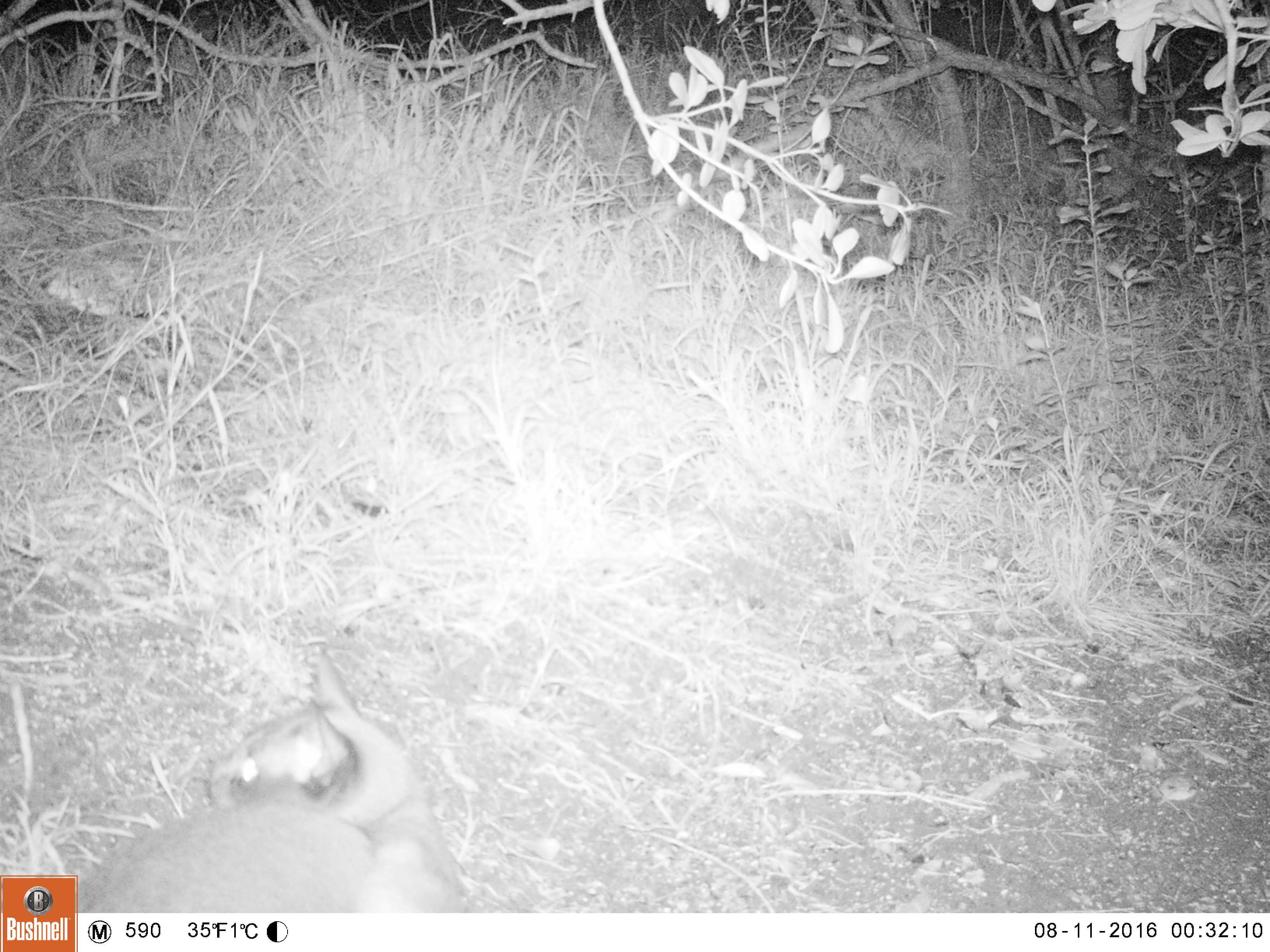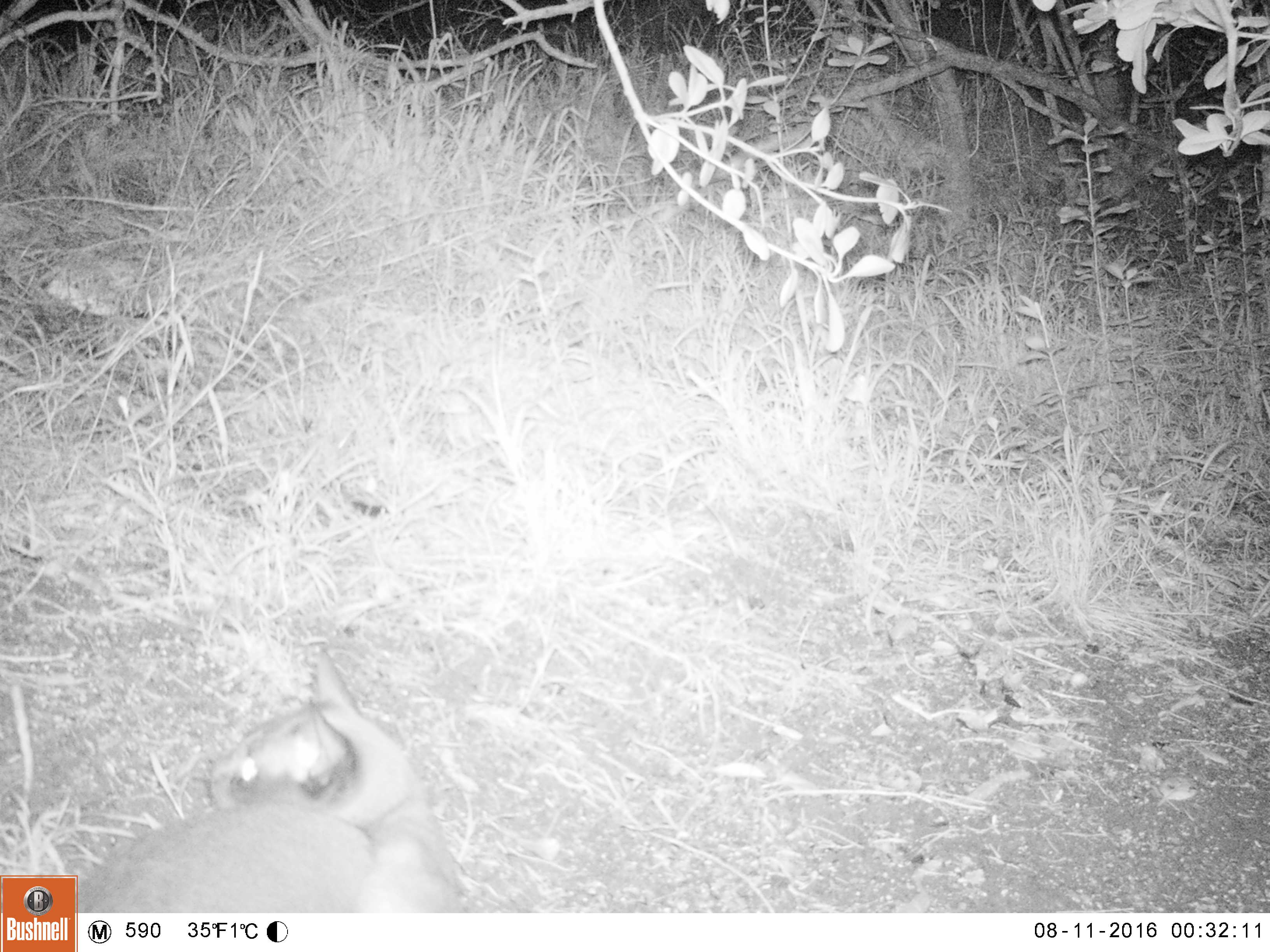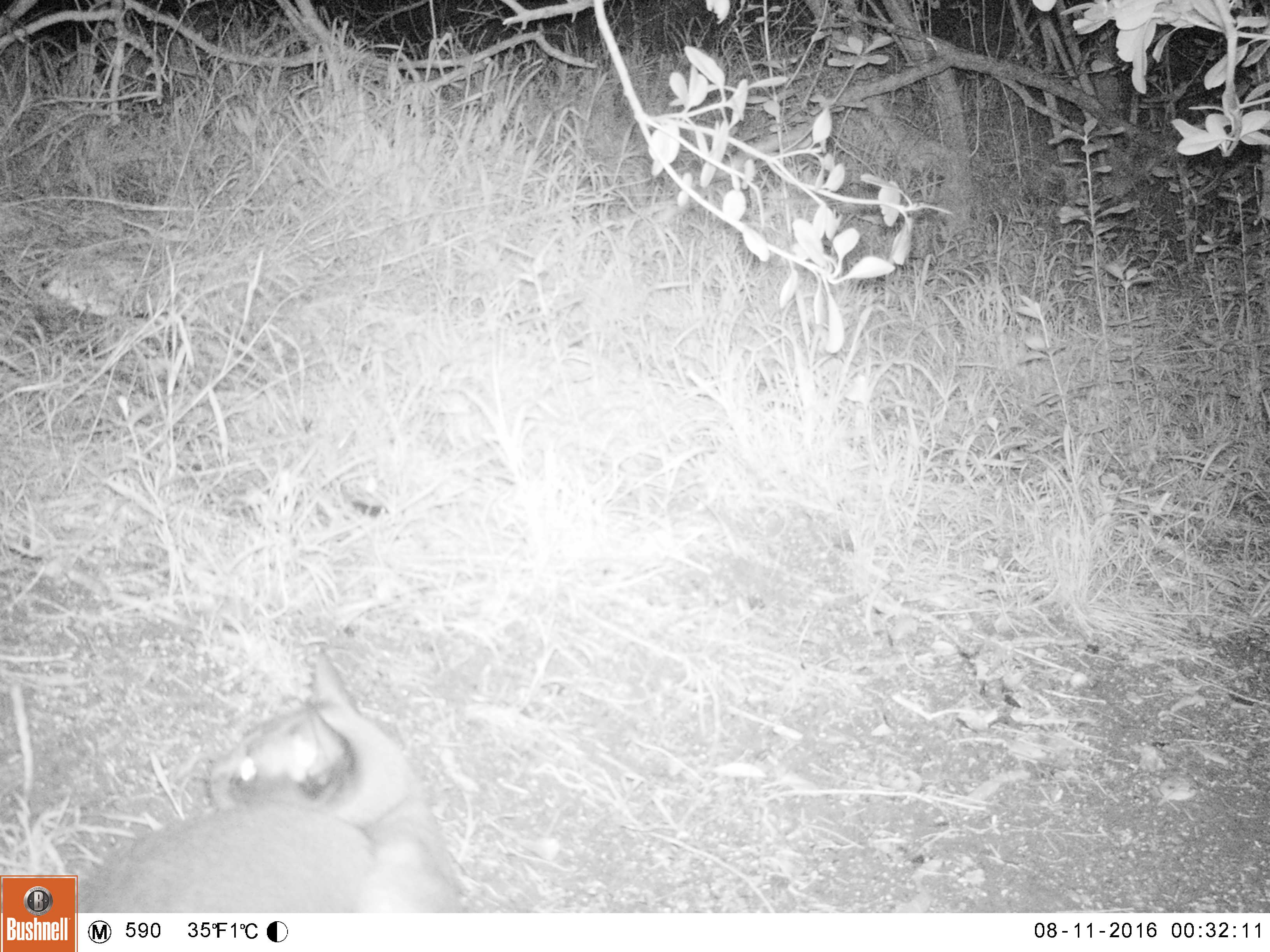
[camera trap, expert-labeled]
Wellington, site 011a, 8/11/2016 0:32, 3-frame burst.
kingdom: Animalia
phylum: Chordata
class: Mammalia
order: Carnivora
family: Felidae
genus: Felis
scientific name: Felis catus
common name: cat